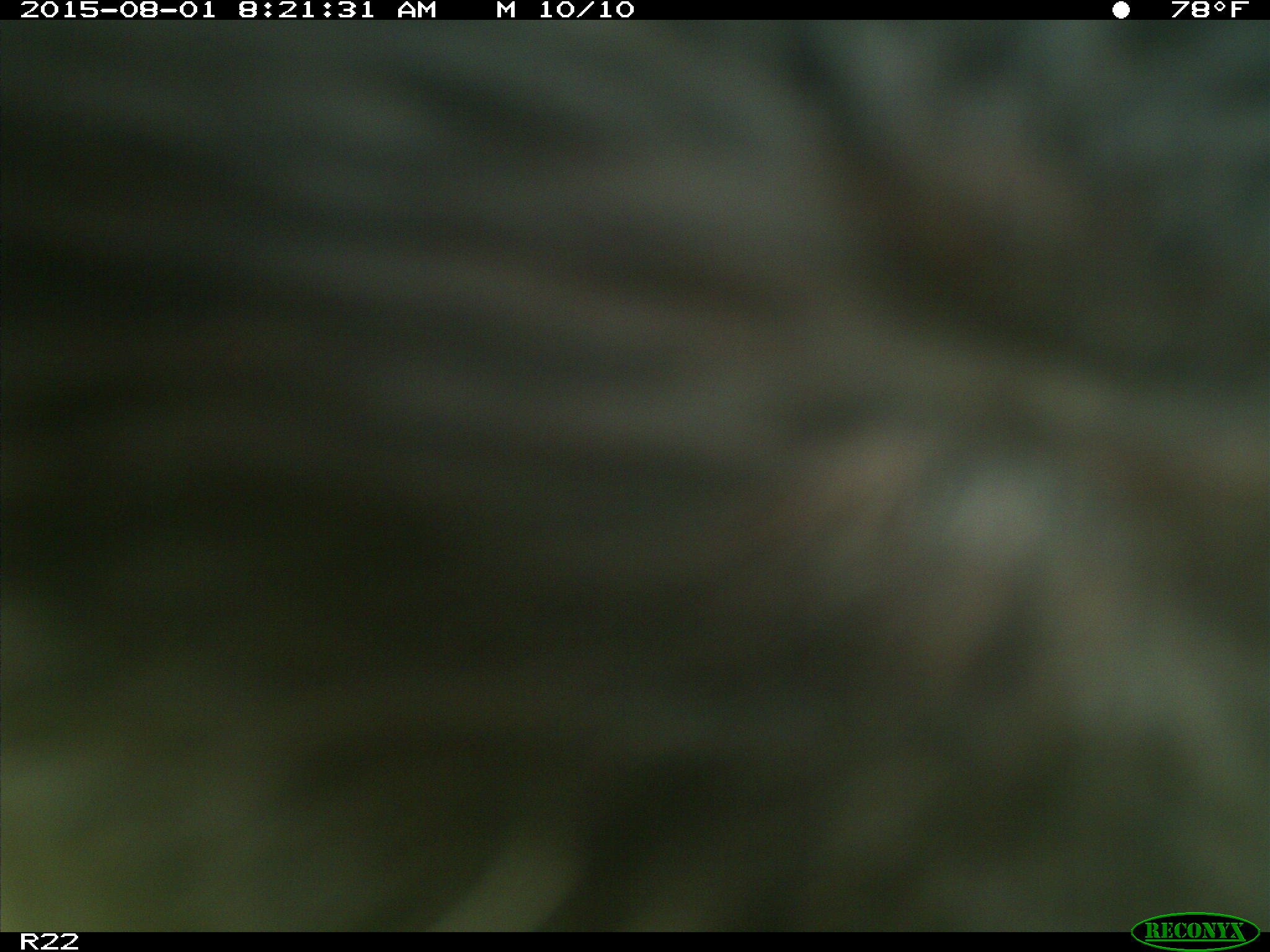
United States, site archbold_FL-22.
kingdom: Animalia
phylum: Chordata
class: Mammalia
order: Artiodactyla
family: Bovidae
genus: Bos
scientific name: Bos taurus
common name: domestic cow